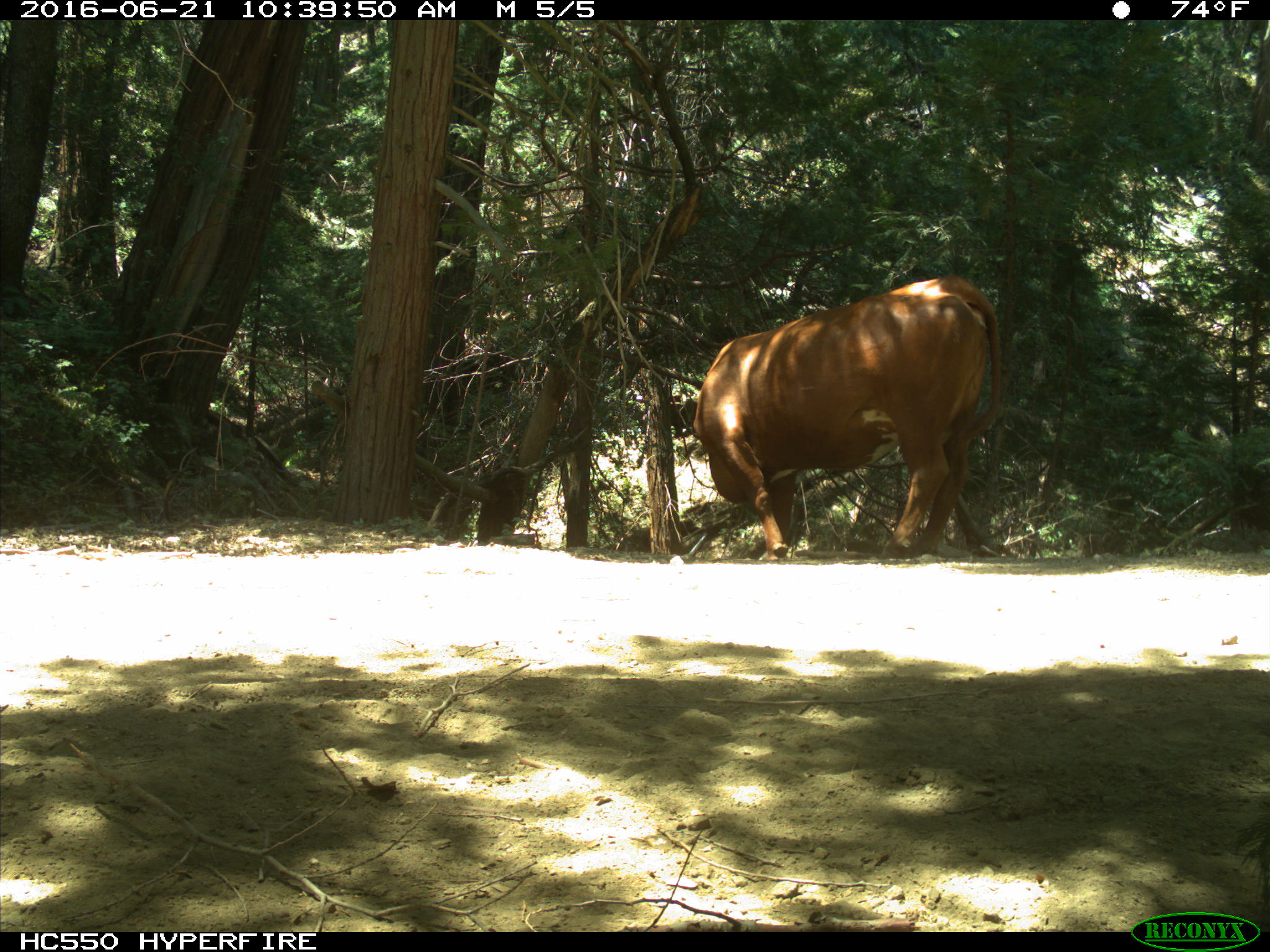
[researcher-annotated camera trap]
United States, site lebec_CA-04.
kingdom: Animalia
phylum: Chordata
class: Mammalia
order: Artiodactyla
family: Bovidae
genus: Bos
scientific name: Bos taurus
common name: domestic cow